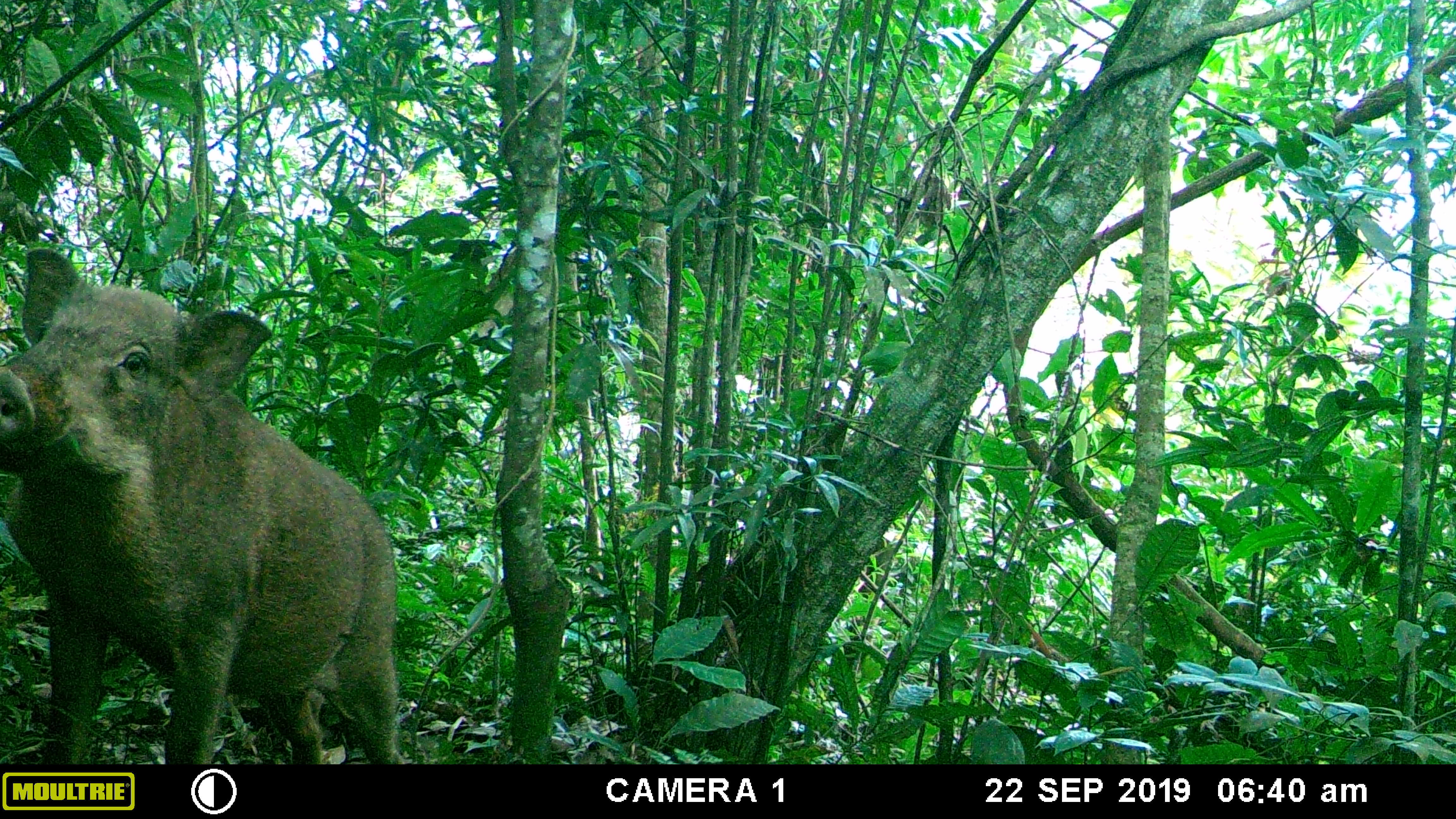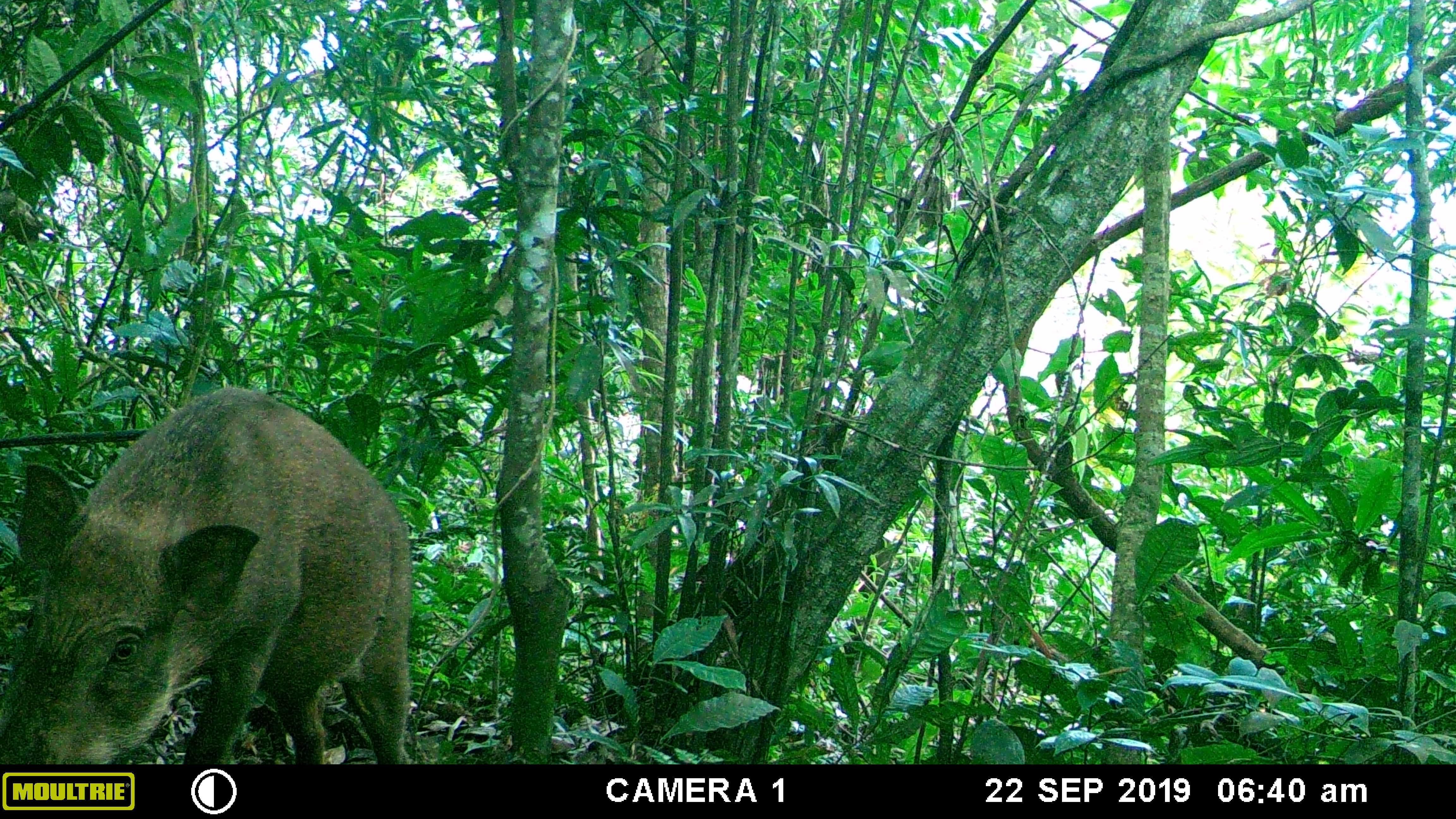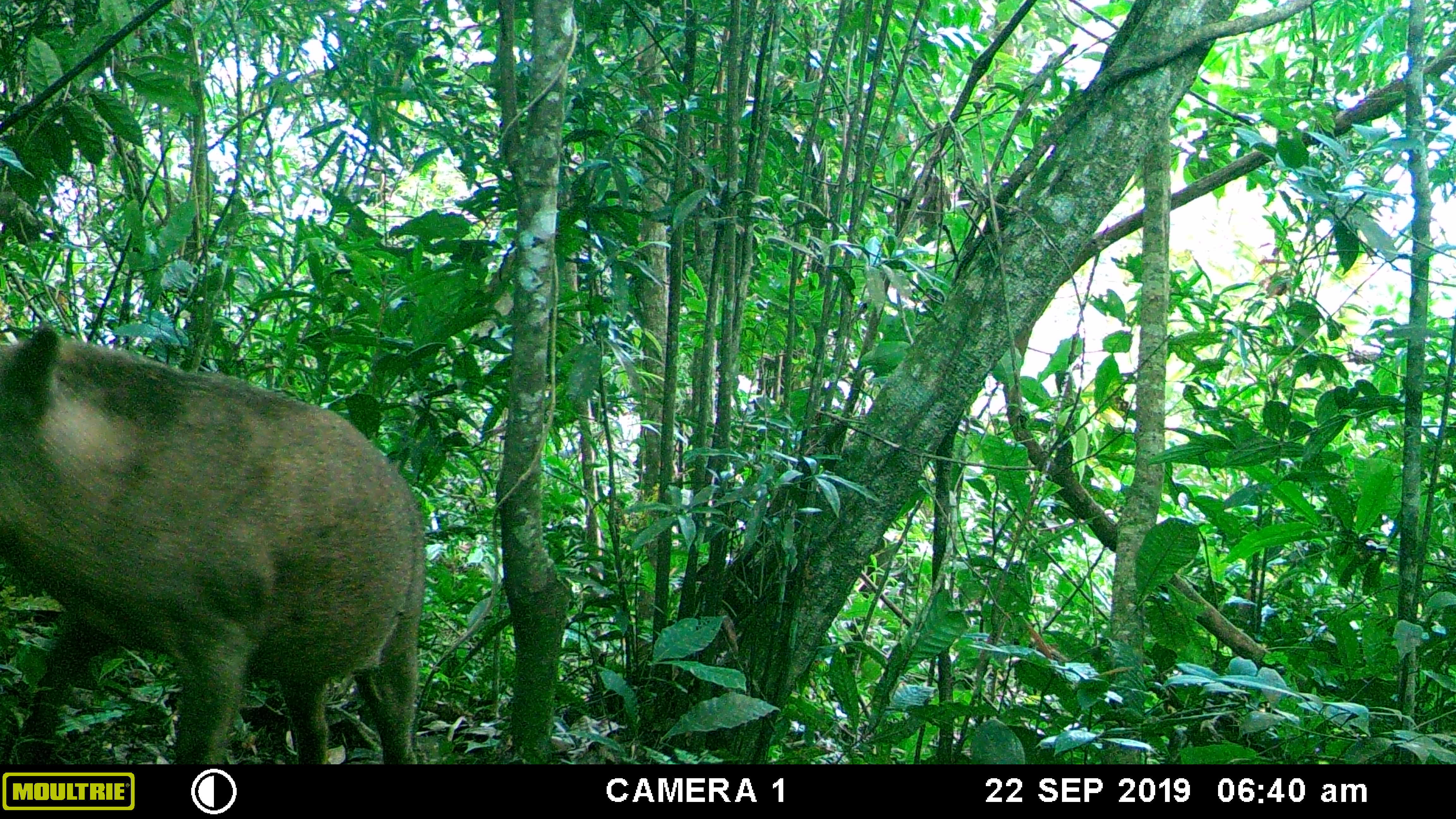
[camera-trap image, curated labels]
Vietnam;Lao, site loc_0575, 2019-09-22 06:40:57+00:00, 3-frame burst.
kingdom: Animalia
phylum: Chordata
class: Mammalia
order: Artiodactyla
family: Suidae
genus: Sus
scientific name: Sus scrofa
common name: eurasian wild pig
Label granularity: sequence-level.